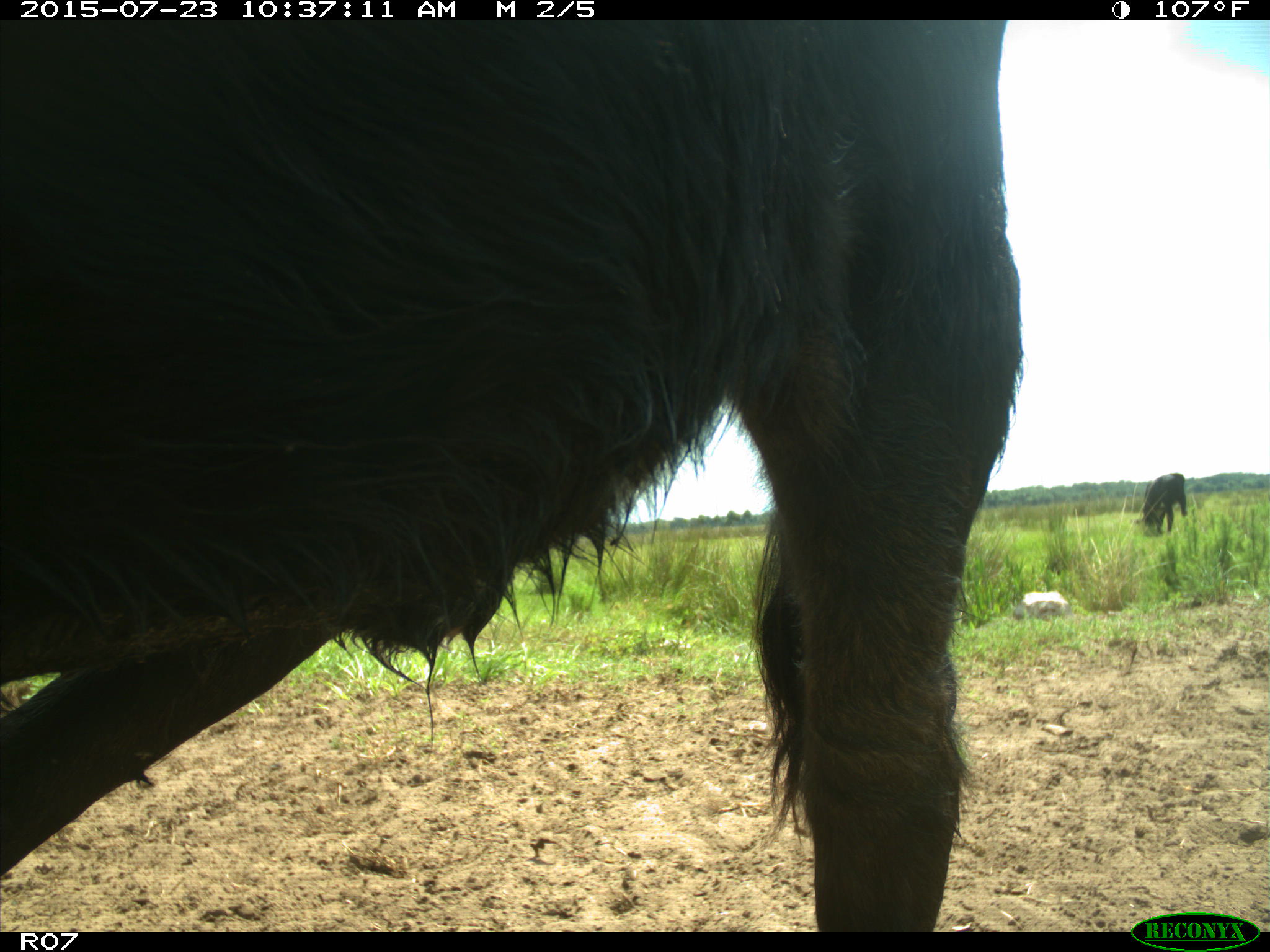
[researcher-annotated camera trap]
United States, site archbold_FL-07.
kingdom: Animalia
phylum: Chordata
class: Mammalia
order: Artiodactyla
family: Bovidae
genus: Bos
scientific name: Bos taurus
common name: domestic cow